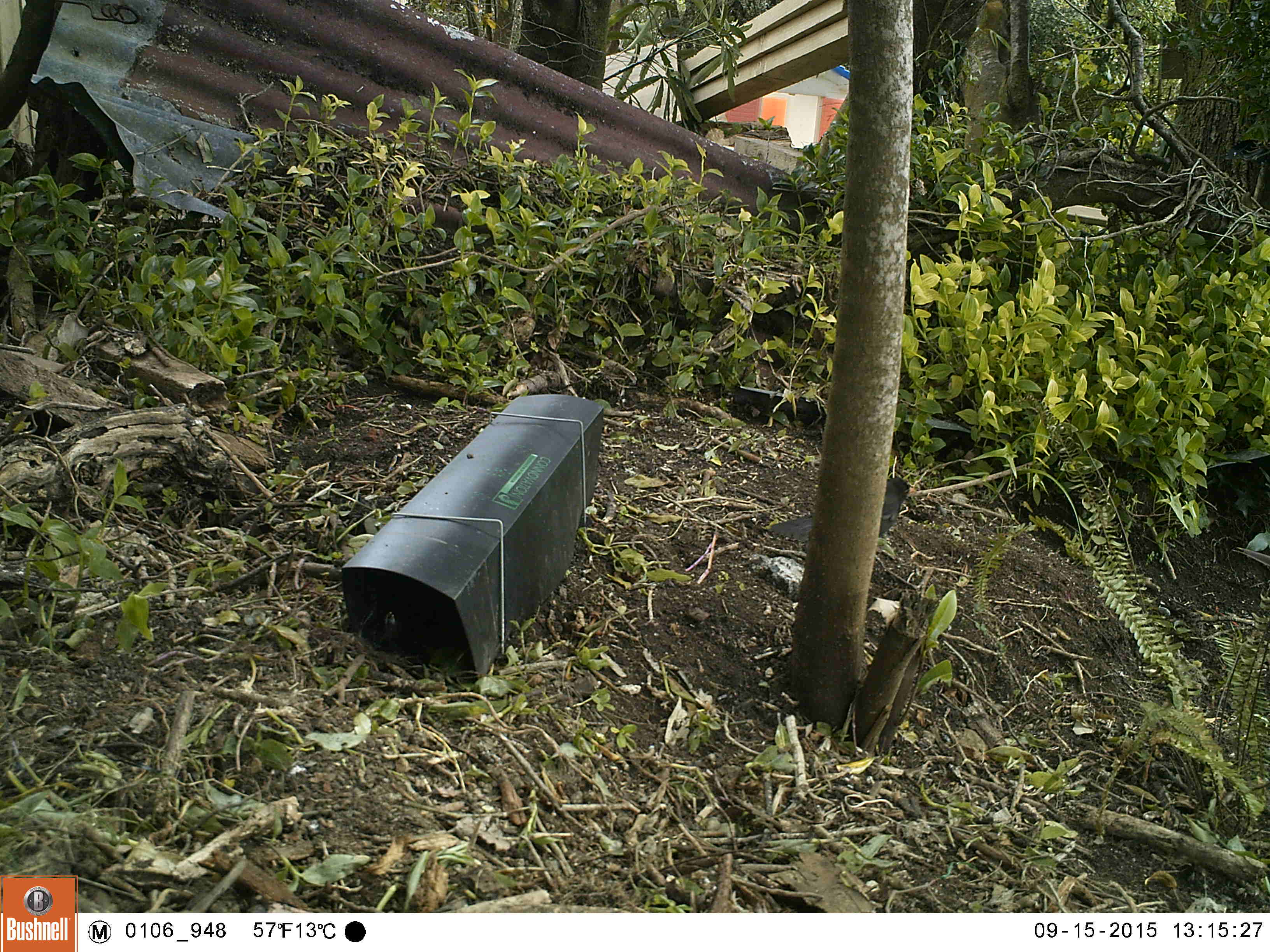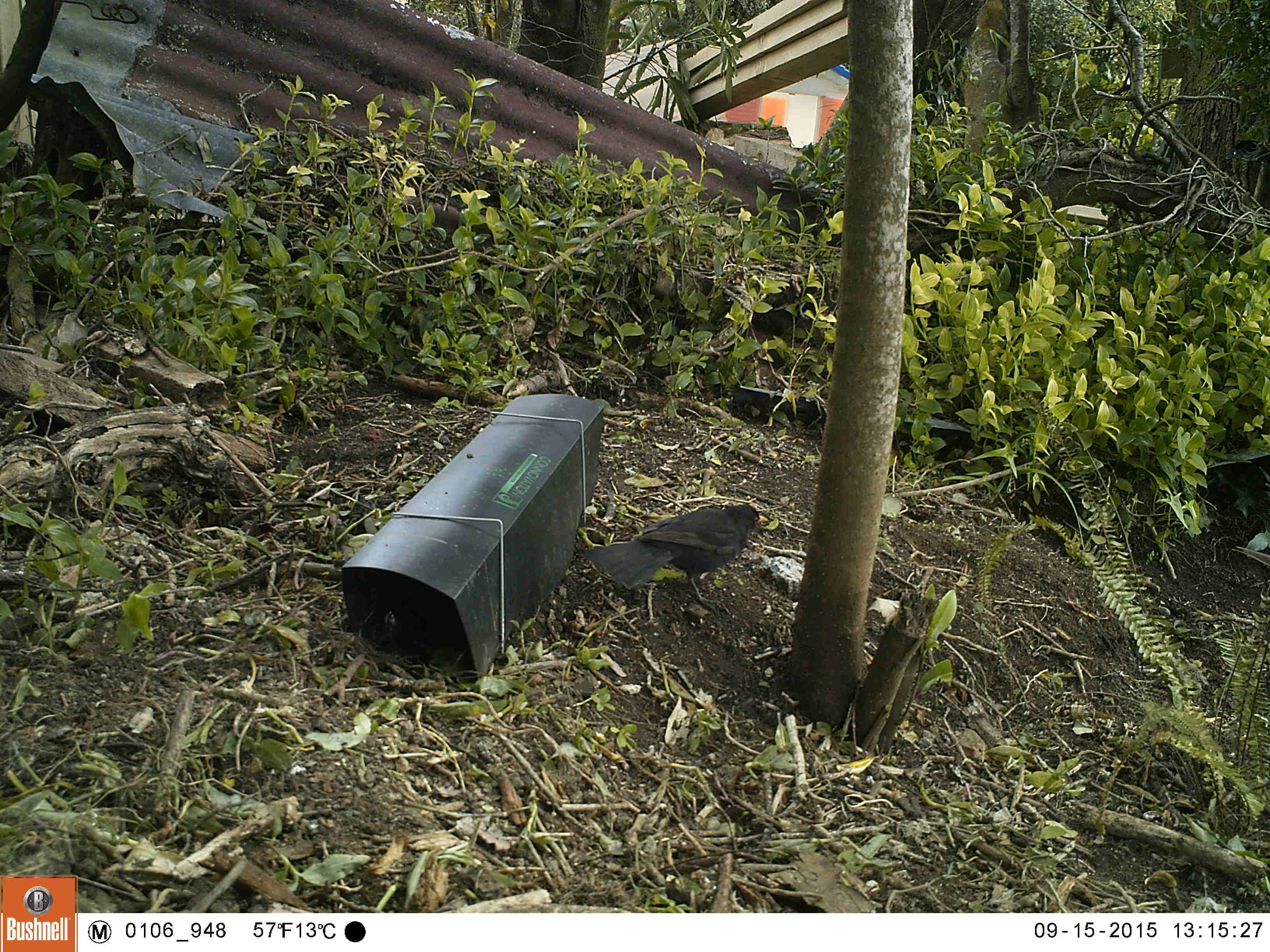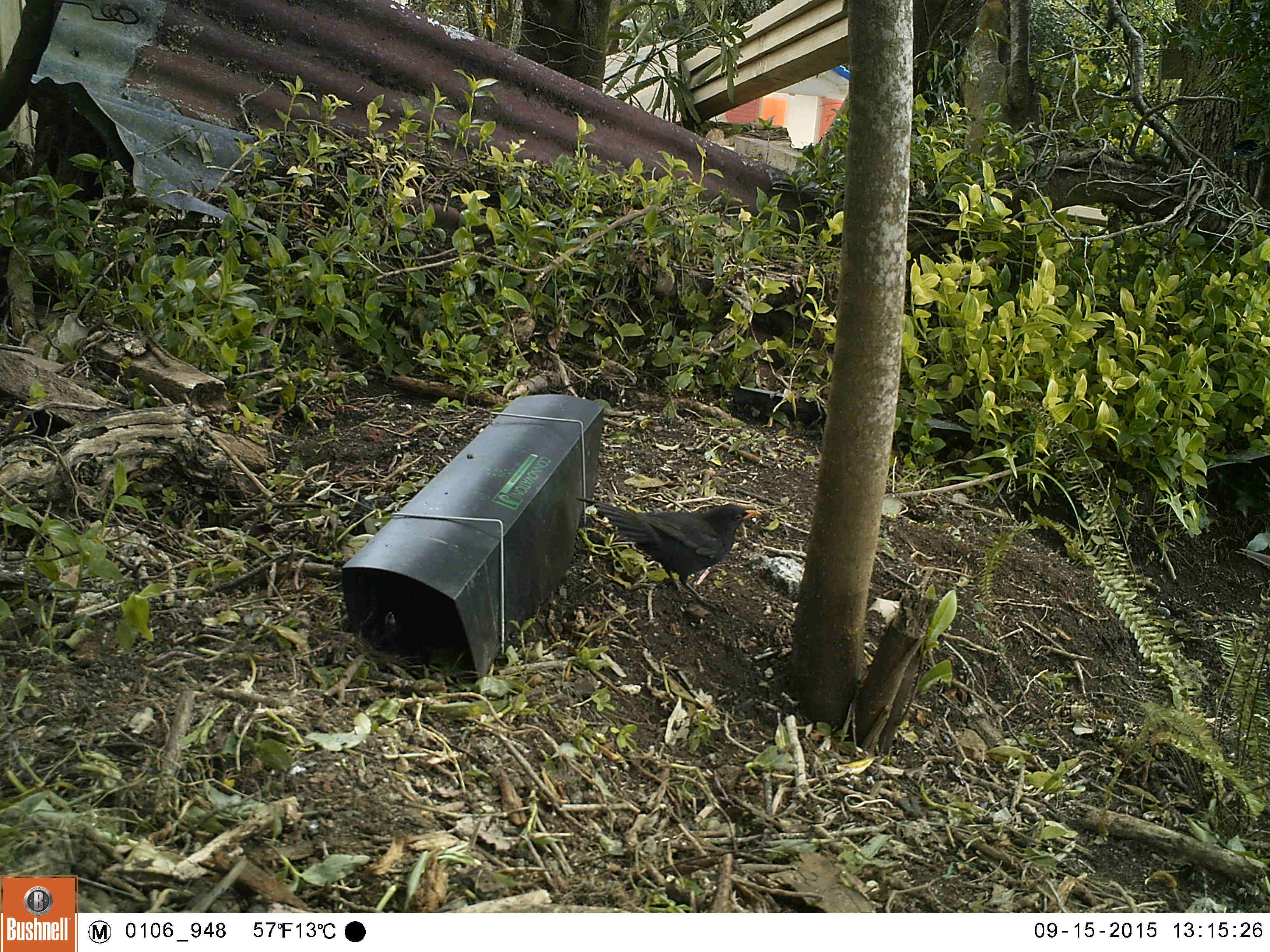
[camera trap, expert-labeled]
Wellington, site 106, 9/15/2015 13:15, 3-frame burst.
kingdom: Animalia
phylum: Chordata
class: Aves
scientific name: Aves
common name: bird